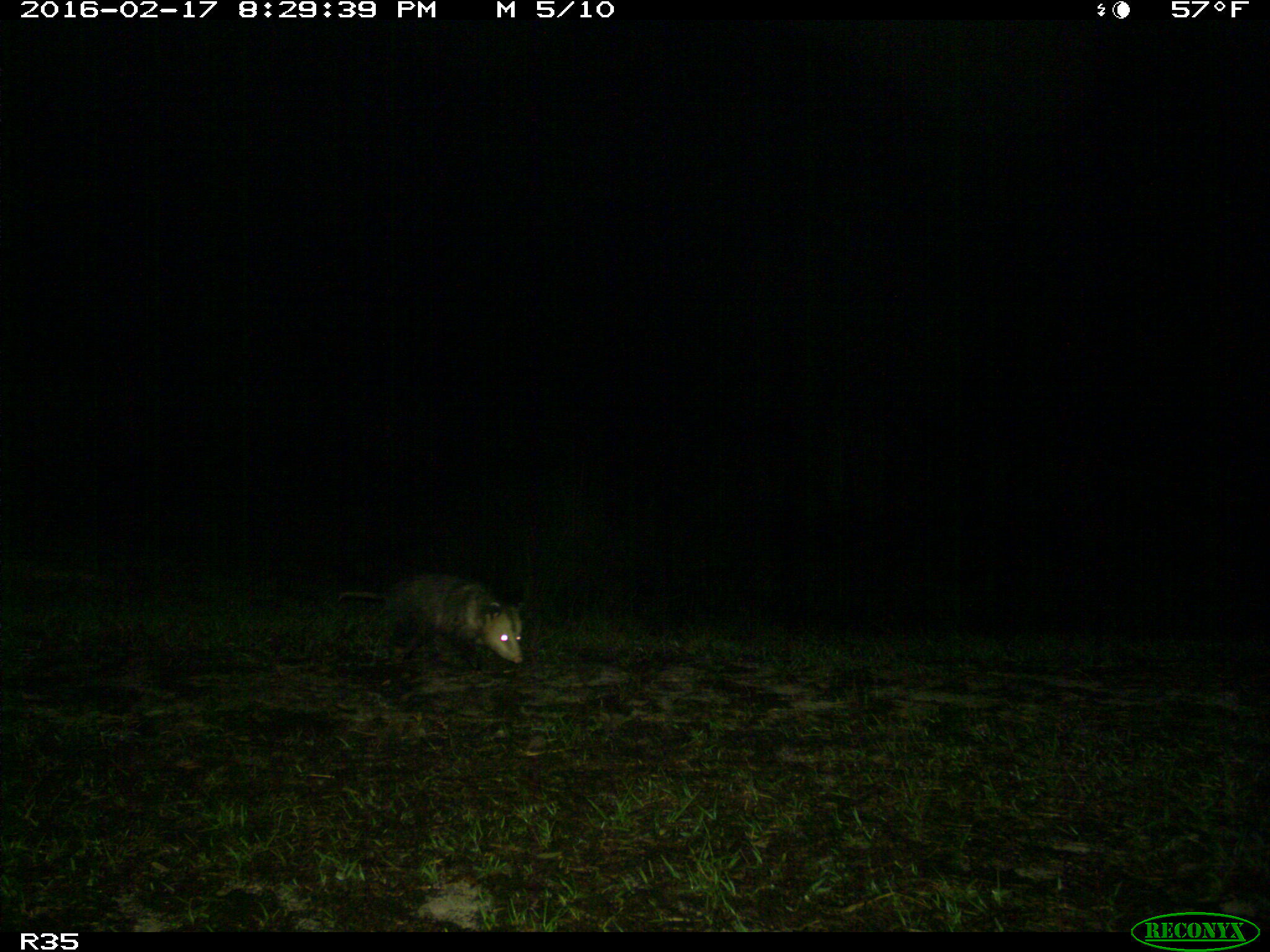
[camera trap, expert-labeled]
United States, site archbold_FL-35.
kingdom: Animalia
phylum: Chordata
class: Mammalia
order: Didelphimorphia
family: Didelphidae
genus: Didelphis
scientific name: Didelphis virginiana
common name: virginia opossum